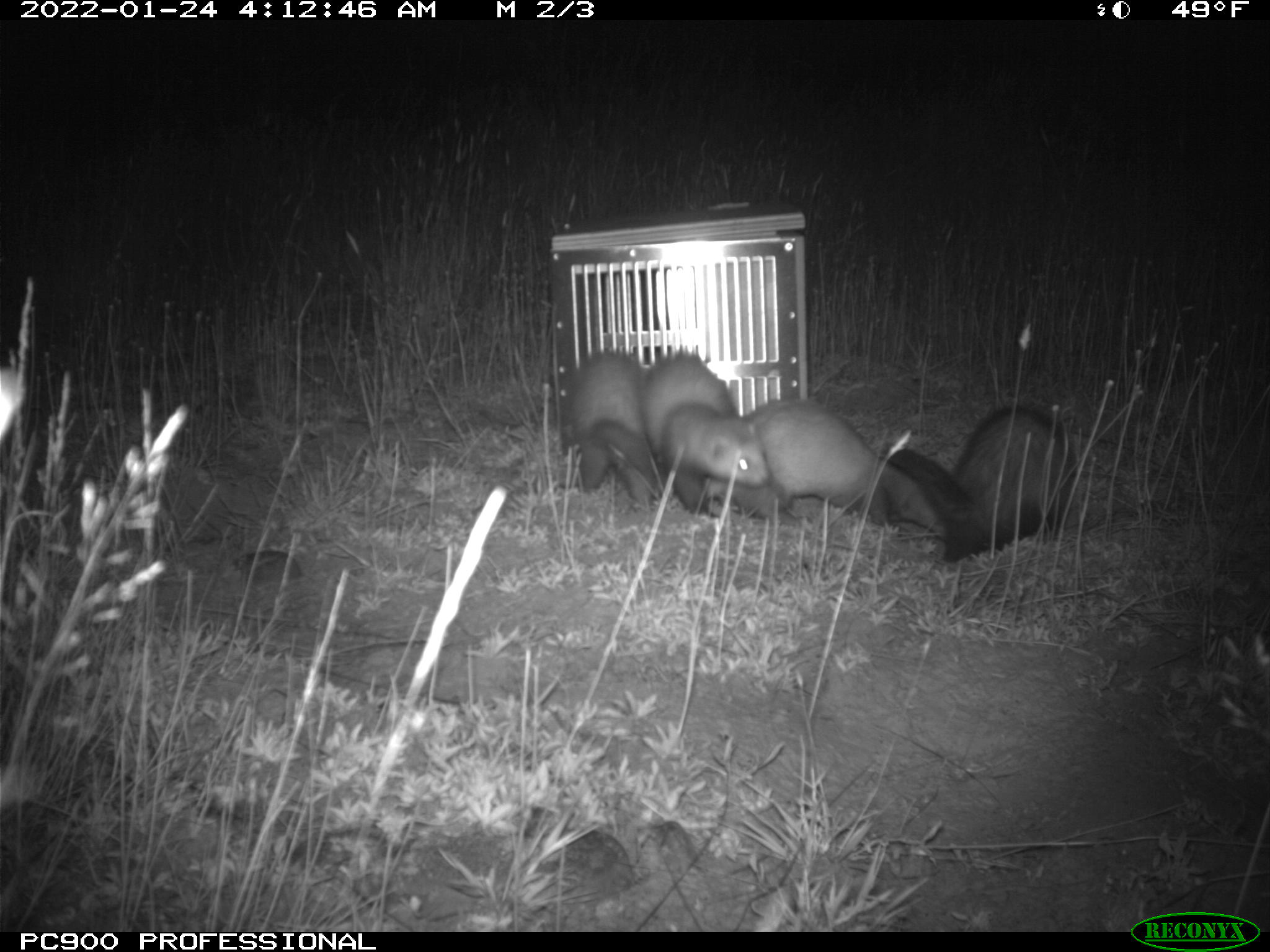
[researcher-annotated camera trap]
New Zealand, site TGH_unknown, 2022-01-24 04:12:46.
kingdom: Animalia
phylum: Chordata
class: Mammalia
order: Carnivora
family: Mustelidae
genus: Mustela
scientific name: Mustela furo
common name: ferret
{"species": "ferret (Mustela furo)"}